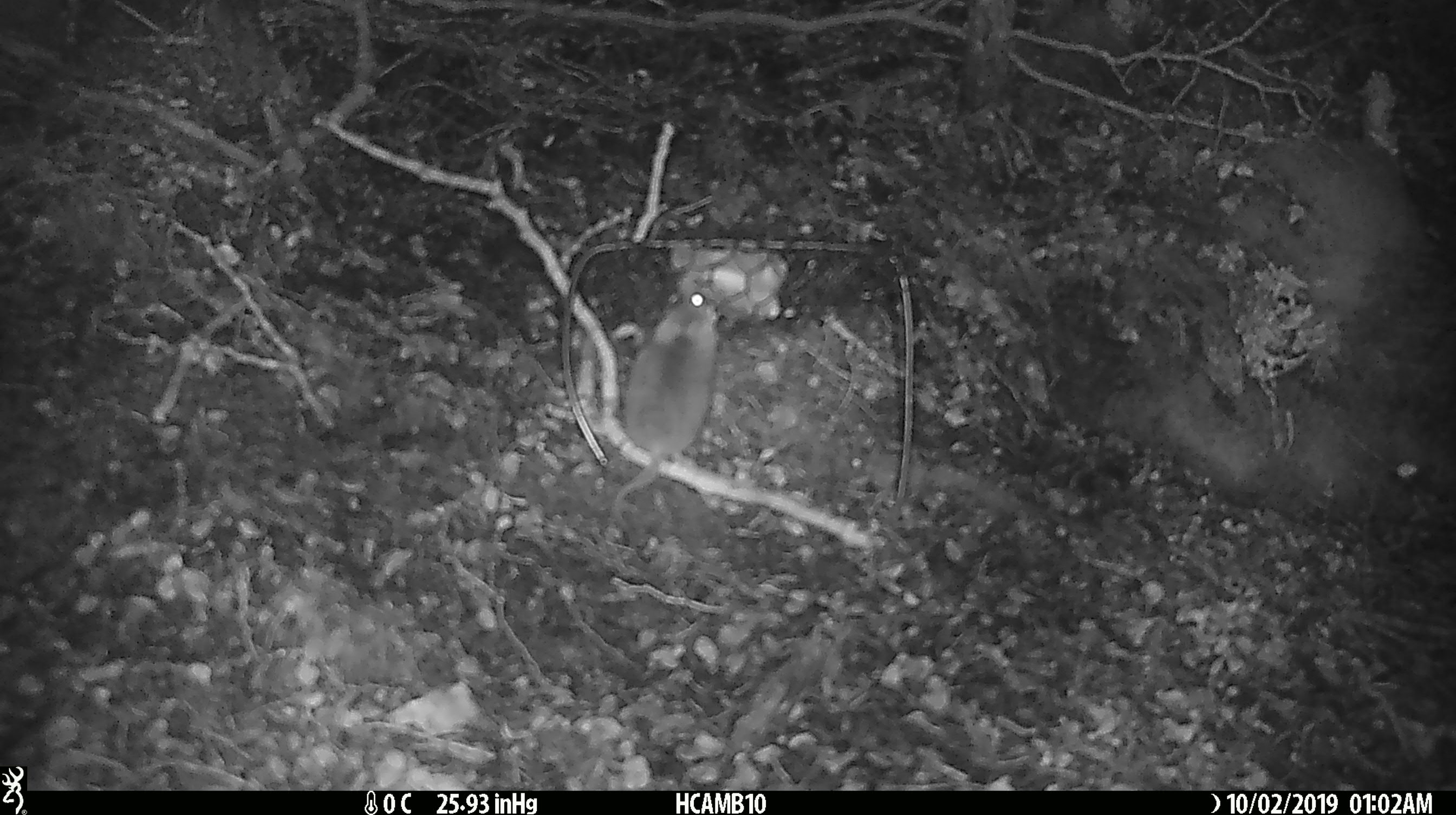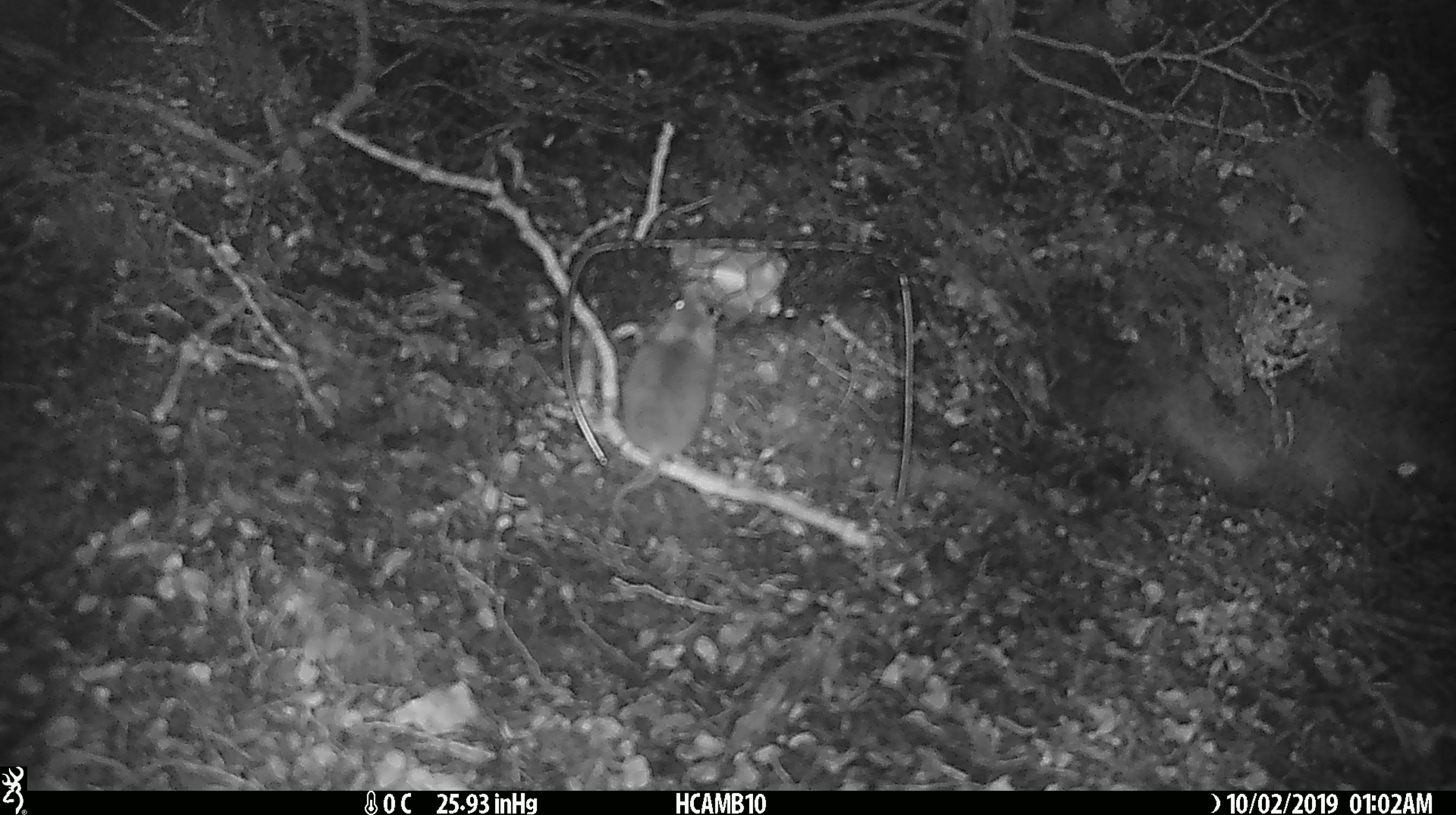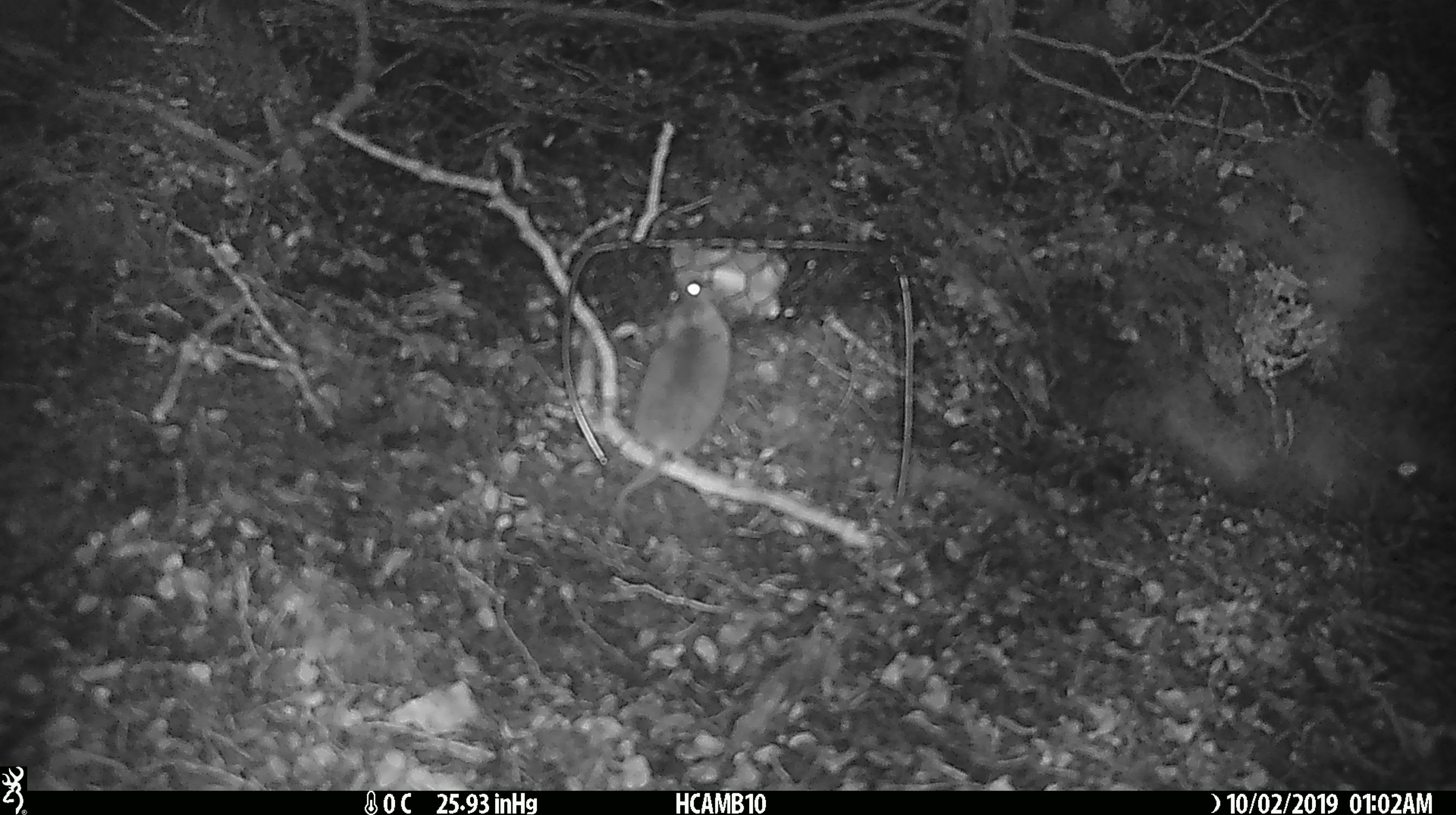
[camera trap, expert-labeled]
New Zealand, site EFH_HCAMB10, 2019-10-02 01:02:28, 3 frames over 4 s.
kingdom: Animalia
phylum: Chordata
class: Mammalia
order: Rodentia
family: Muridae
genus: Mus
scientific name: Mus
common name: mouse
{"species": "mouse (Mus)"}